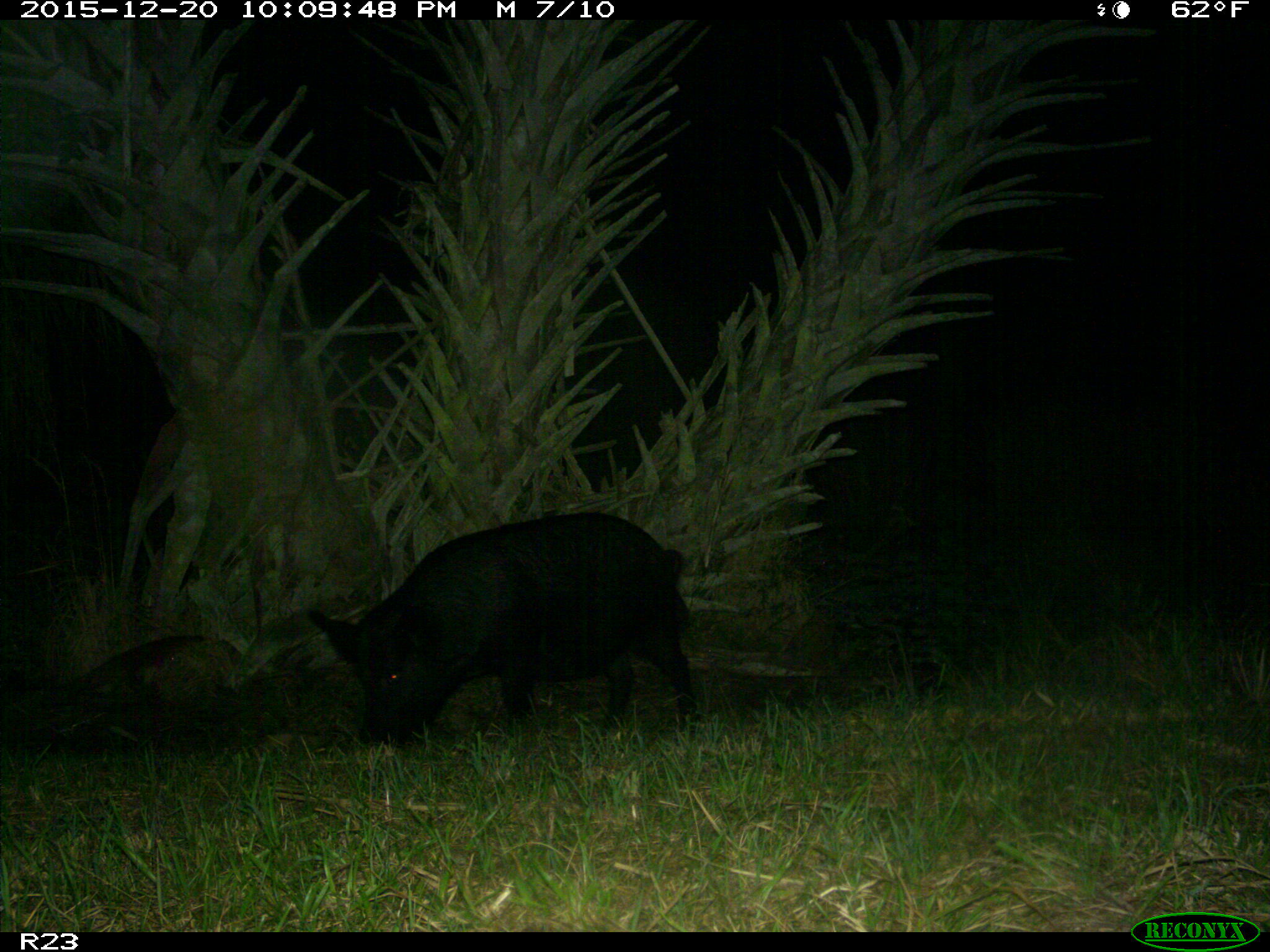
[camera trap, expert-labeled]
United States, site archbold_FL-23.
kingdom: Animalia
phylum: Chordata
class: Mammalia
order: Artiodactyla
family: Suidae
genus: Sus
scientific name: Sus scrofa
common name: wild boar